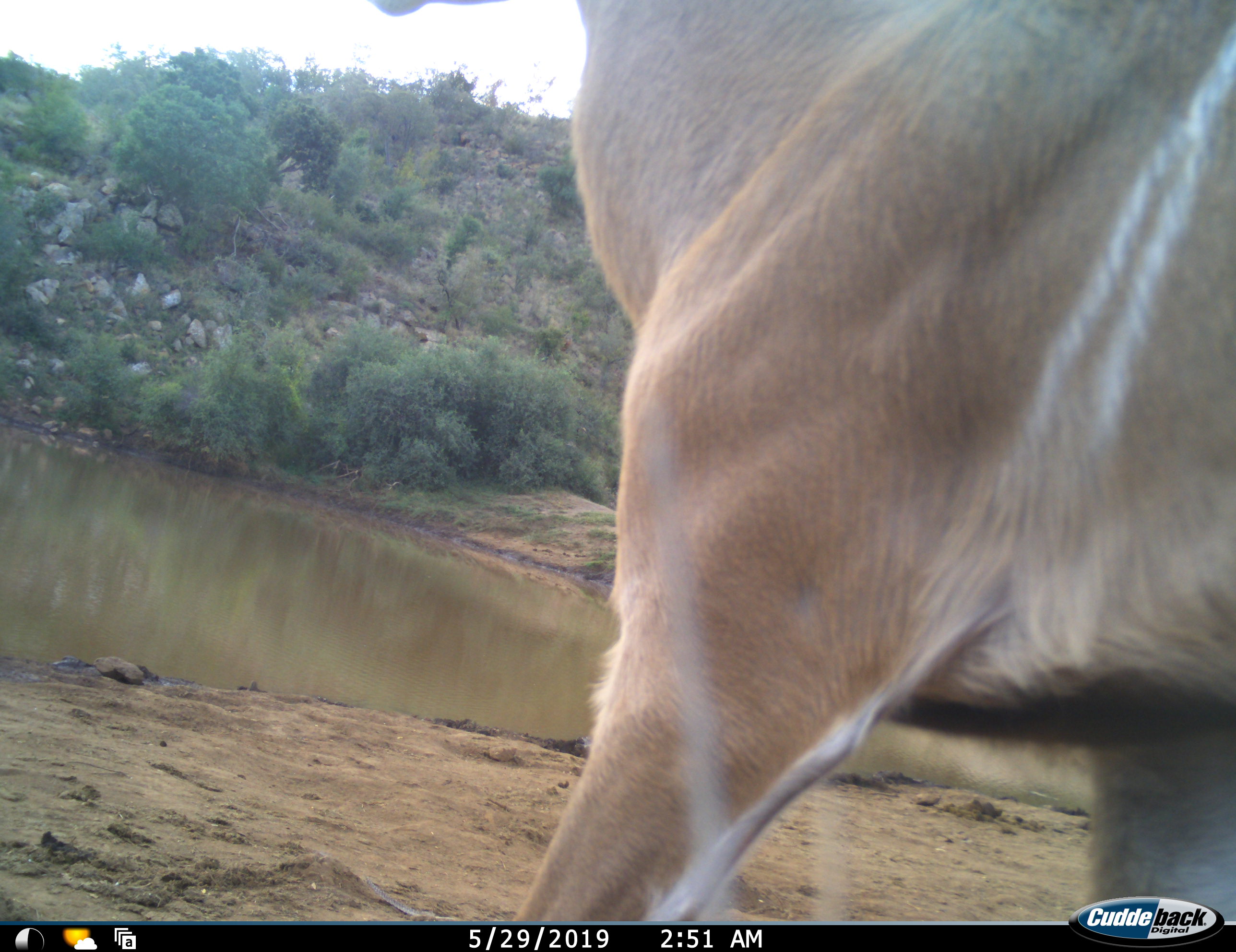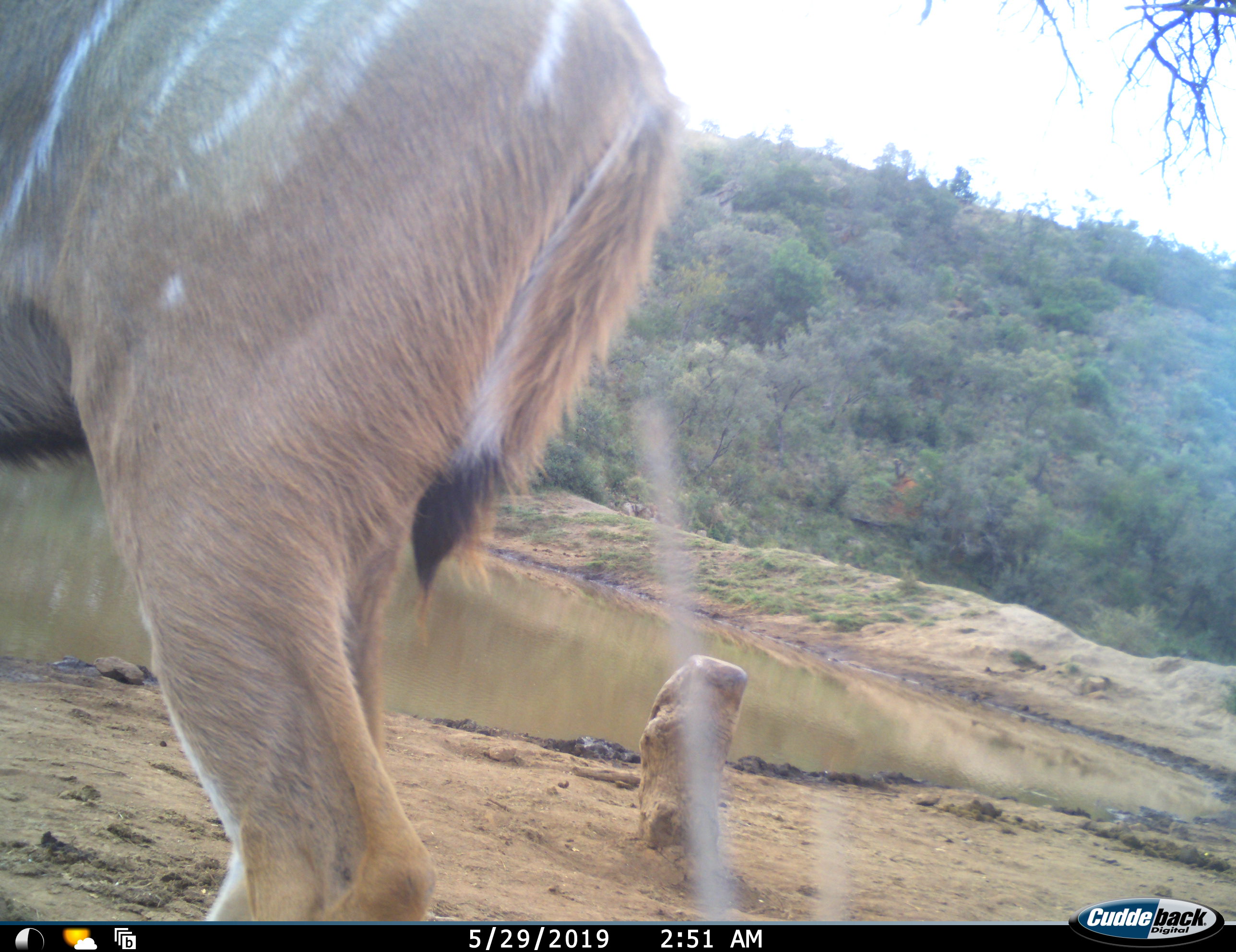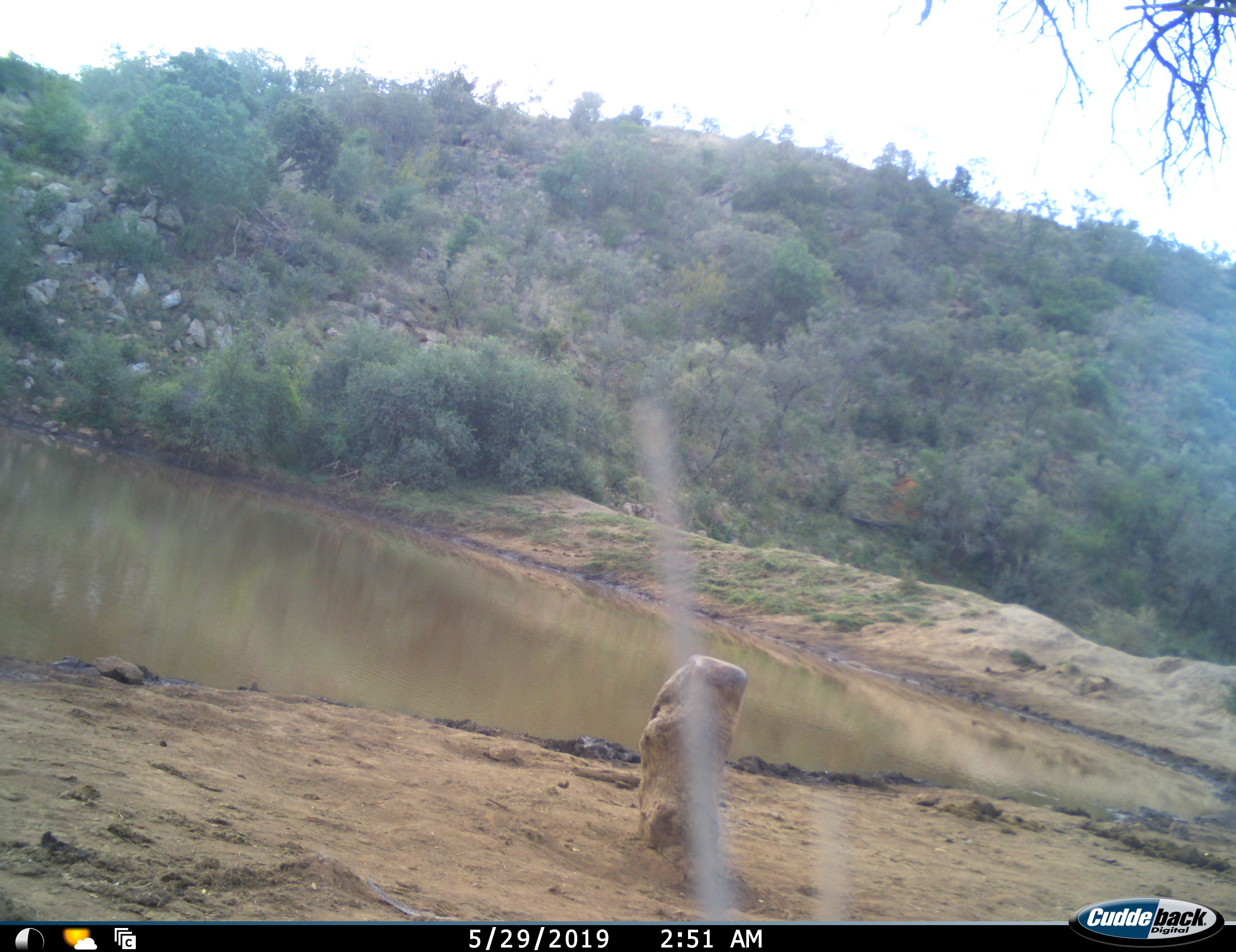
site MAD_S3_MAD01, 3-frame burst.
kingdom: Animalia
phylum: Chordata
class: Mammalia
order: Artiodactyla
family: Bovidae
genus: Tragelaphus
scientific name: Tragelaphus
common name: kudu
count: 1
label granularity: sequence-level